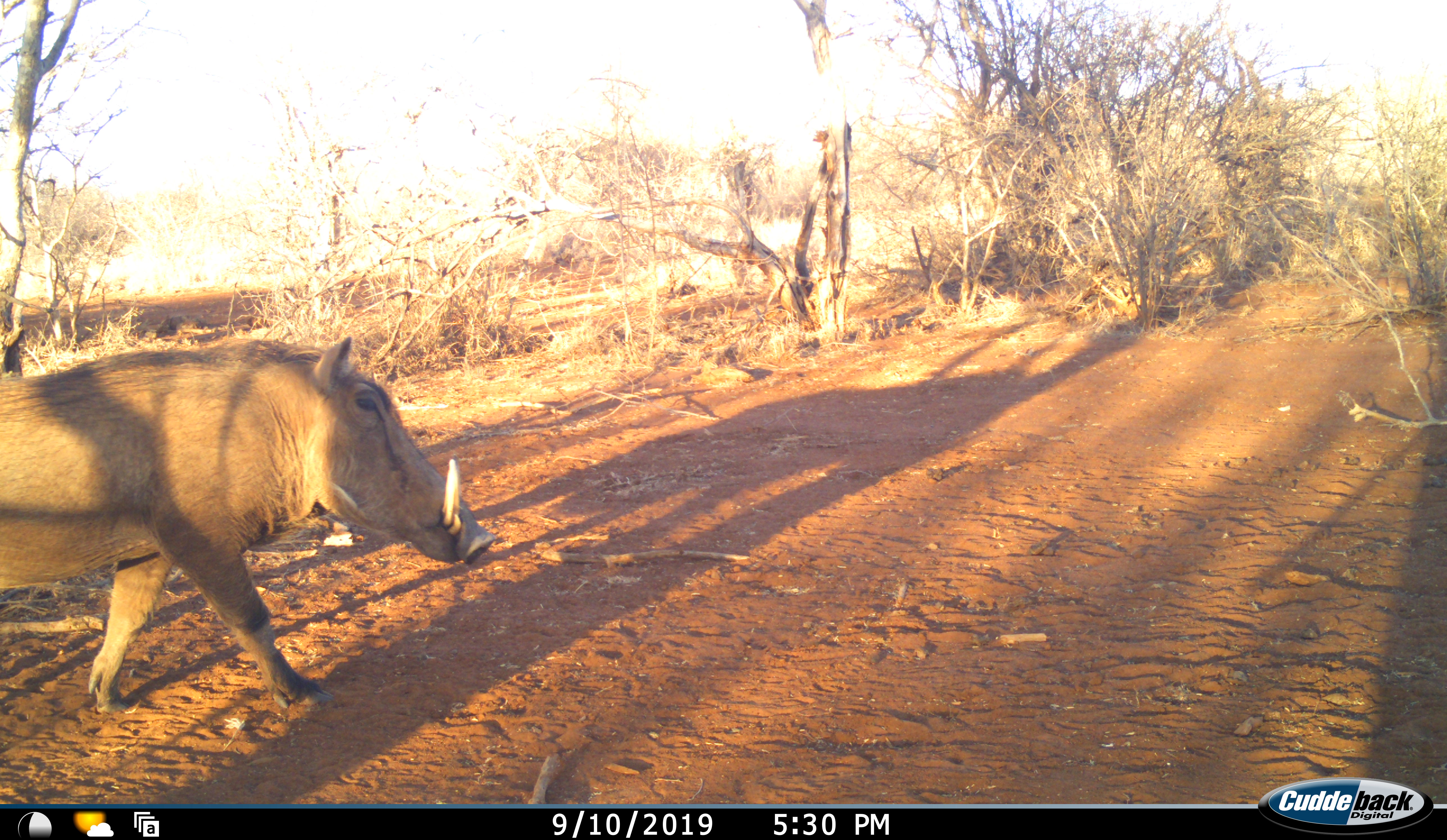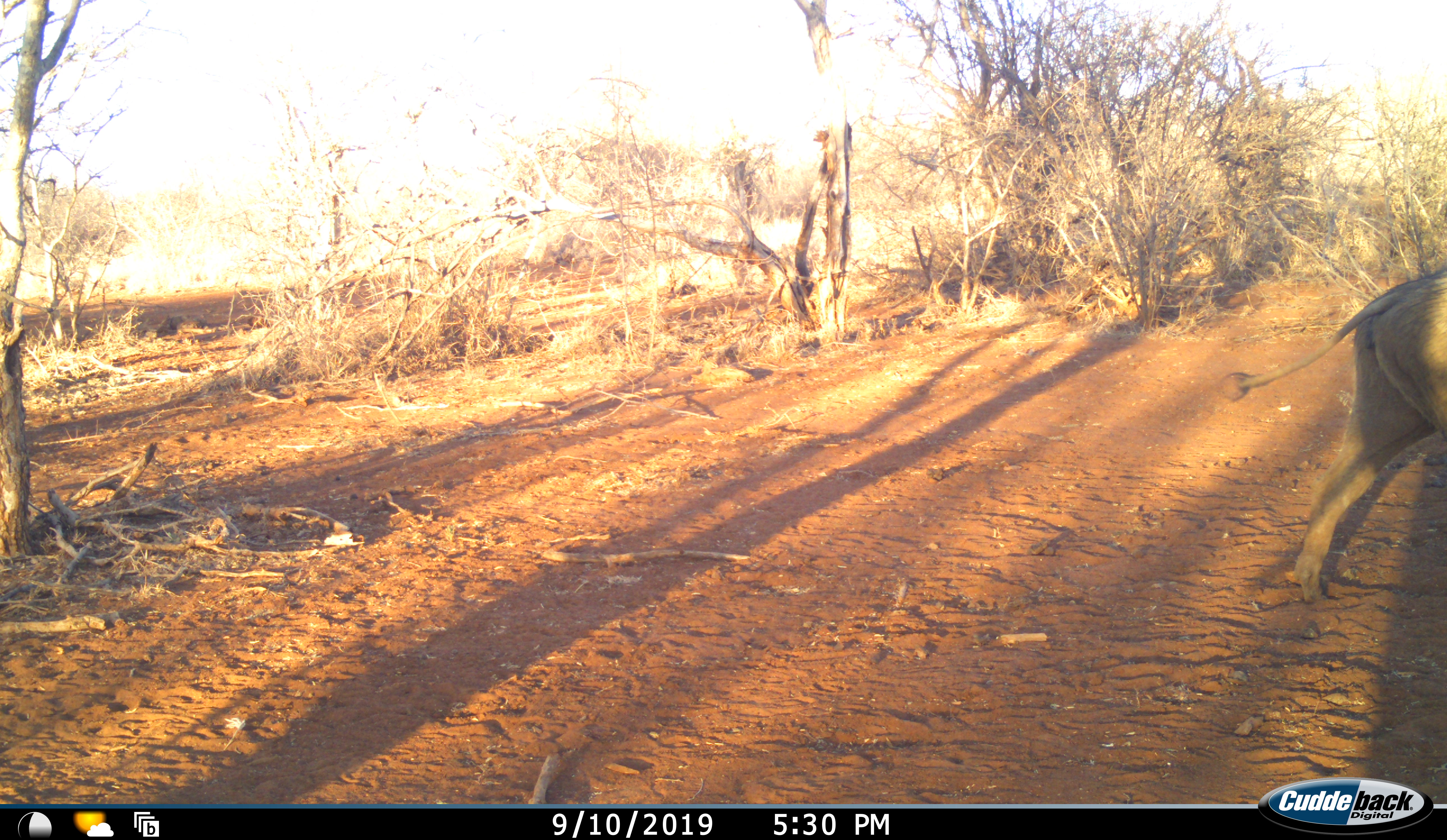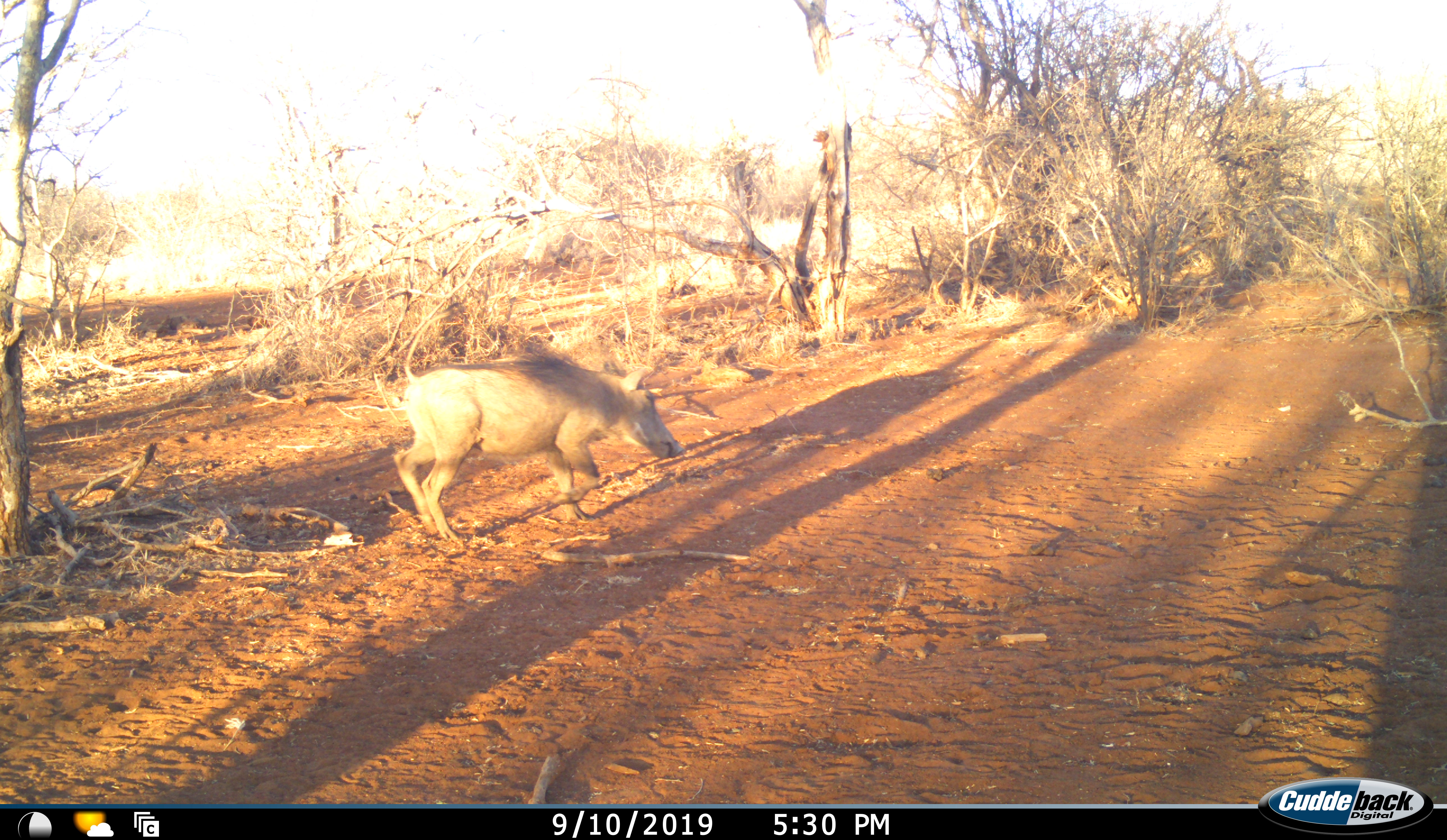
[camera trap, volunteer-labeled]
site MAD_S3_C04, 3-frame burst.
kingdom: Animalia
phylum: Chordata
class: Mammalia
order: Artiodactyla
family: Suidae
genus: Phacochoerus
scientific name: Phacochoerus africanus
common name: warthog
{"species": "warthog (Phacochoerus africanus)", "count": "2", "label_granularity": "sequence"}